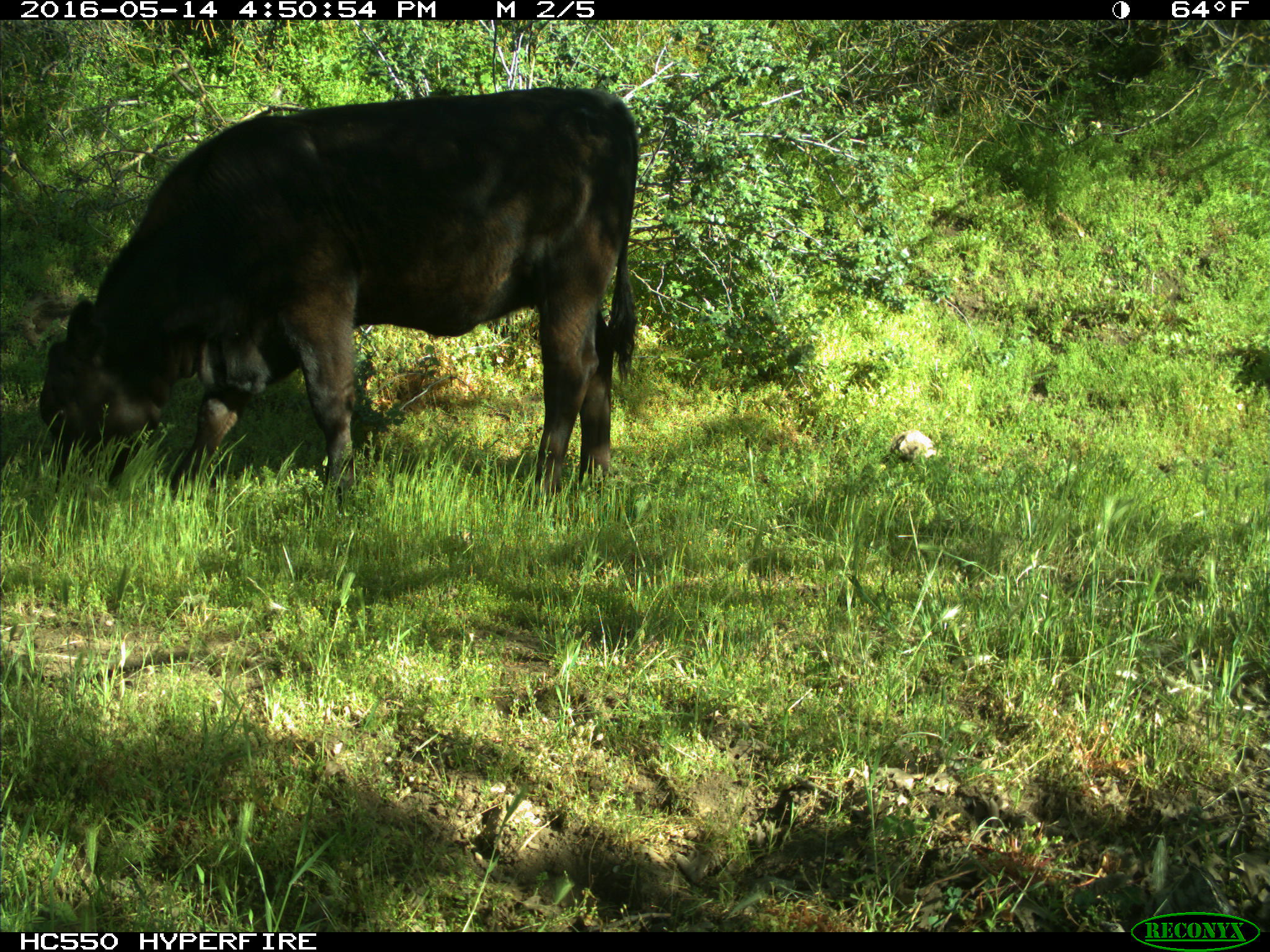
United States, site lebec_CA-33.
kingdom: Animalia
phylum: Chordata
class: Mammalia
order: Artiodactyla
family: Bovidae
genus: Bos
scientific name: Bos taurus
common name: domestic cow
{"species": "Bos taurus (domestic cow)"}